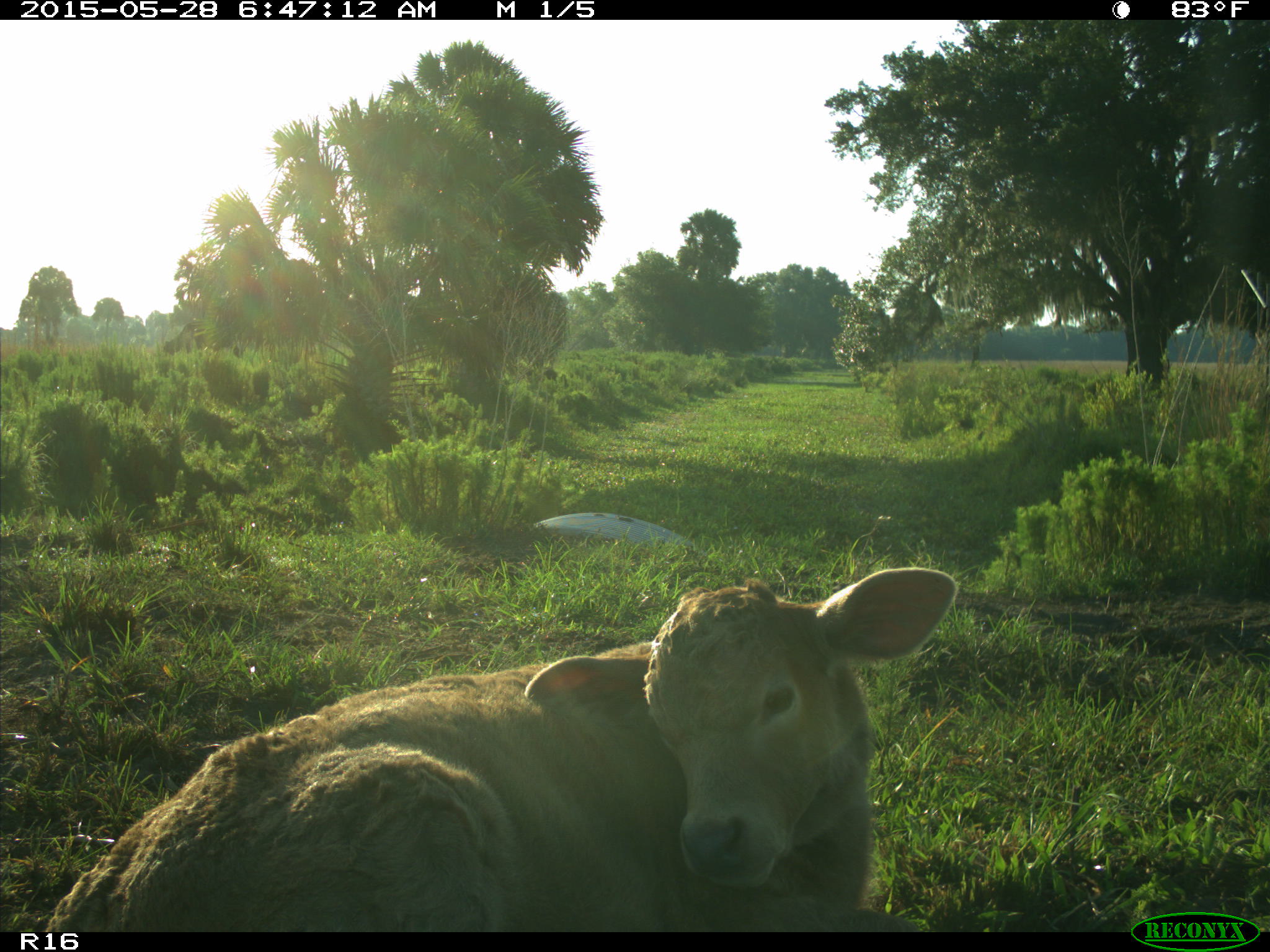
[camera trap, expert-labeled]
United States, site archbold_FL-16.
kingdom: Animalia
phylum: Chordata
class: Mammalia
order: Artiodactyla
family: Bovidae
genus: Bos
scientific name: Bos taurus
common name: domestic cow